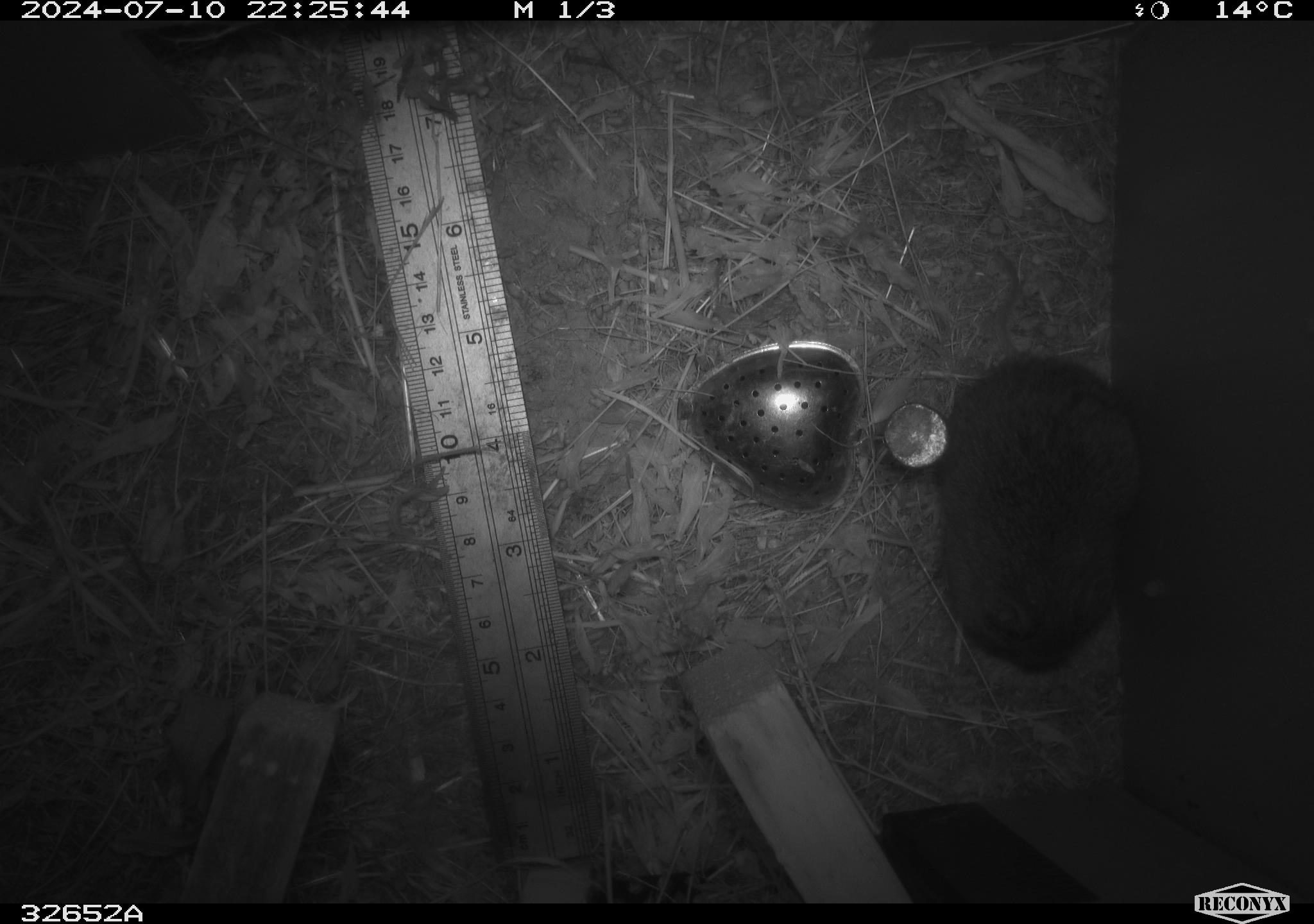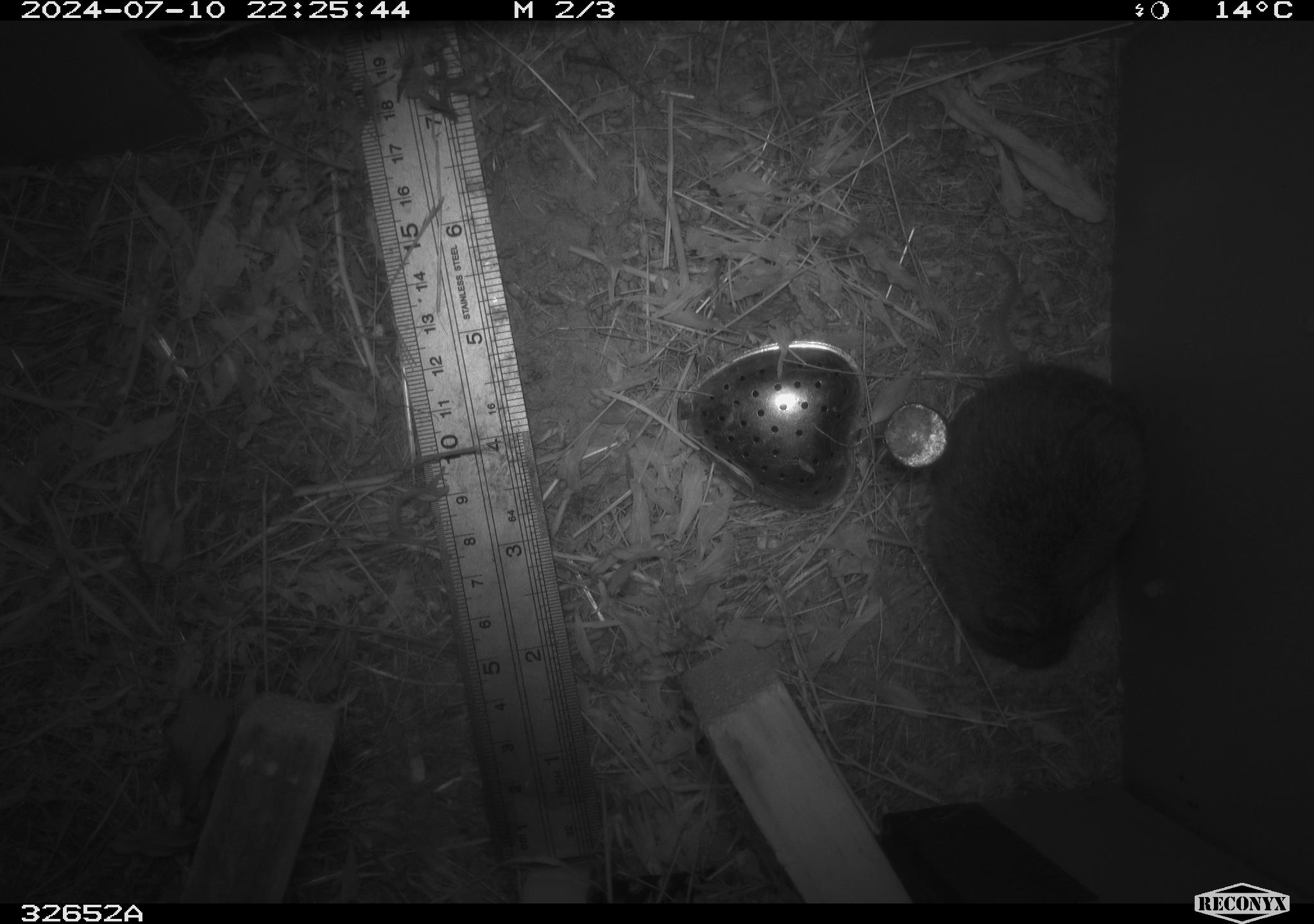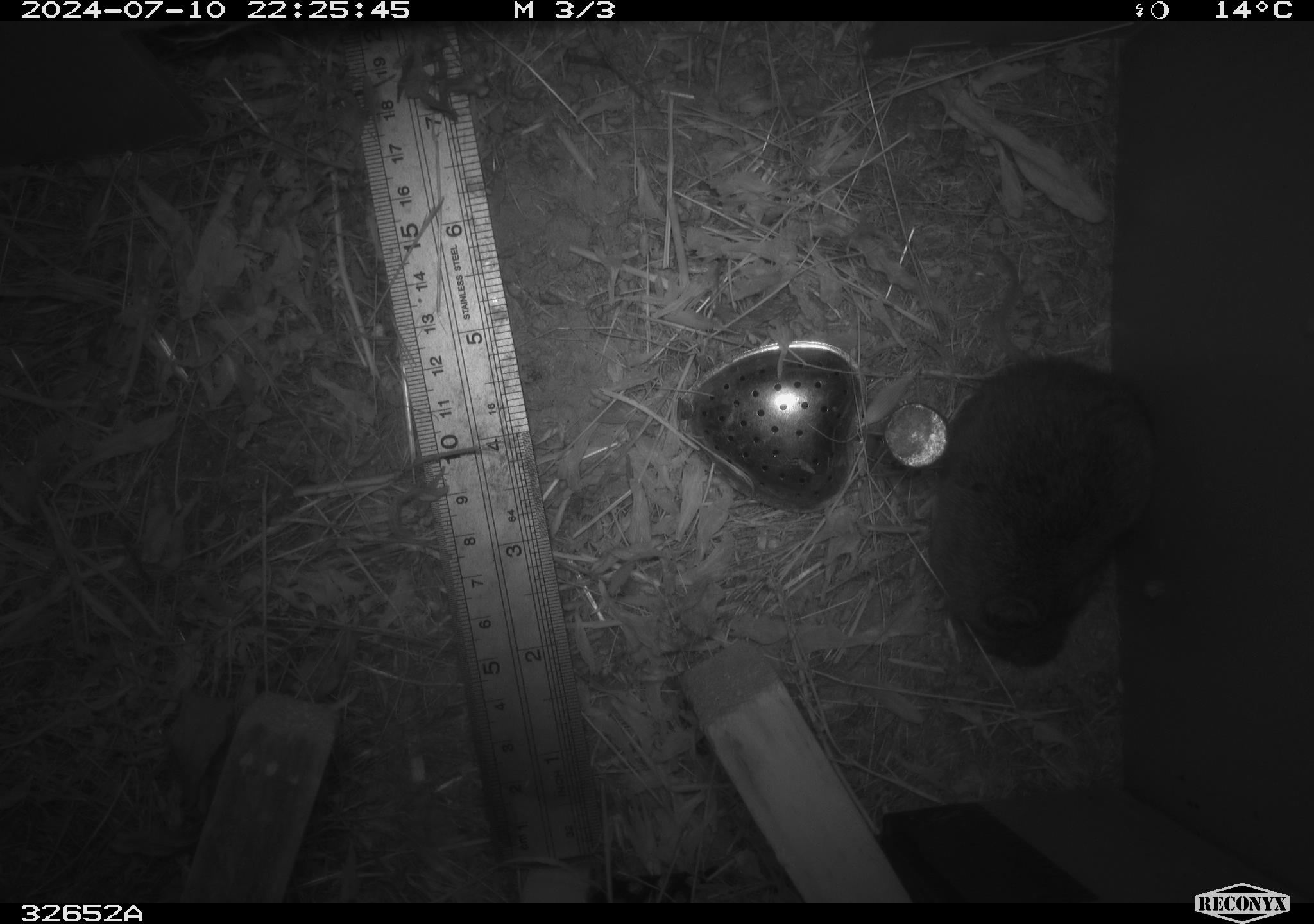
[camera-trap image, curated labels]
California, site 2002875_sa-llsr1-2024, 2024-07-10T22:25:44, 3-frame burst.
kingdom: Animalia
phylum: Chordata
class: Mammalia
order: Rodentia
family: Cricetidae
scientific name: Arvicolinae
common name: voles, lemmings, and muskrats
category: arvicolinae subfamily